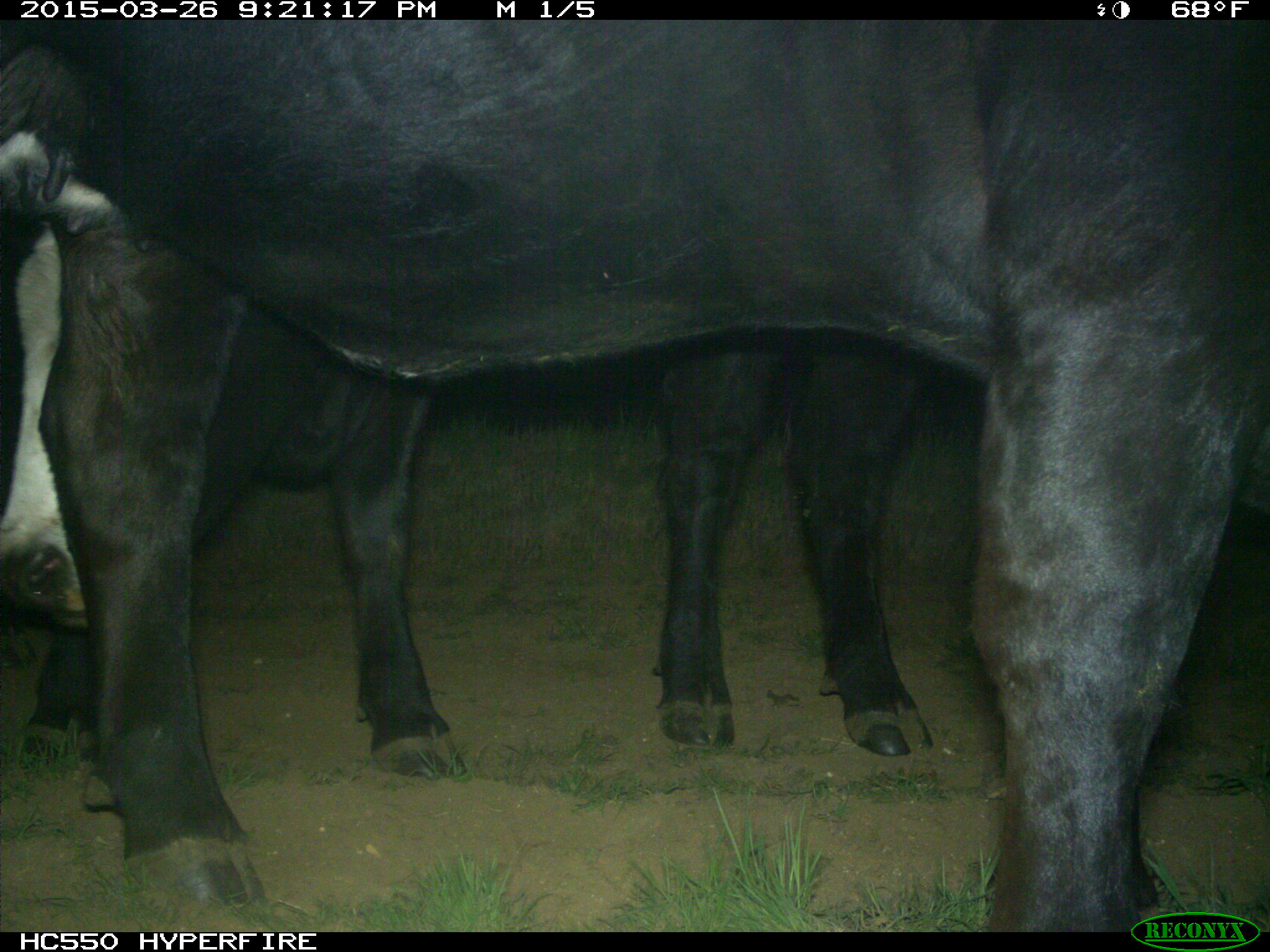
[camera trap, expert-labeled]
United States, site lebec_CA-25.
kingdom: Animalia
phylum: Chordata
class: Mammalia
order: Artiodactyla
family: Bovidae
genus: Bos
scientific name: Bos taurus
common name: domestic cow